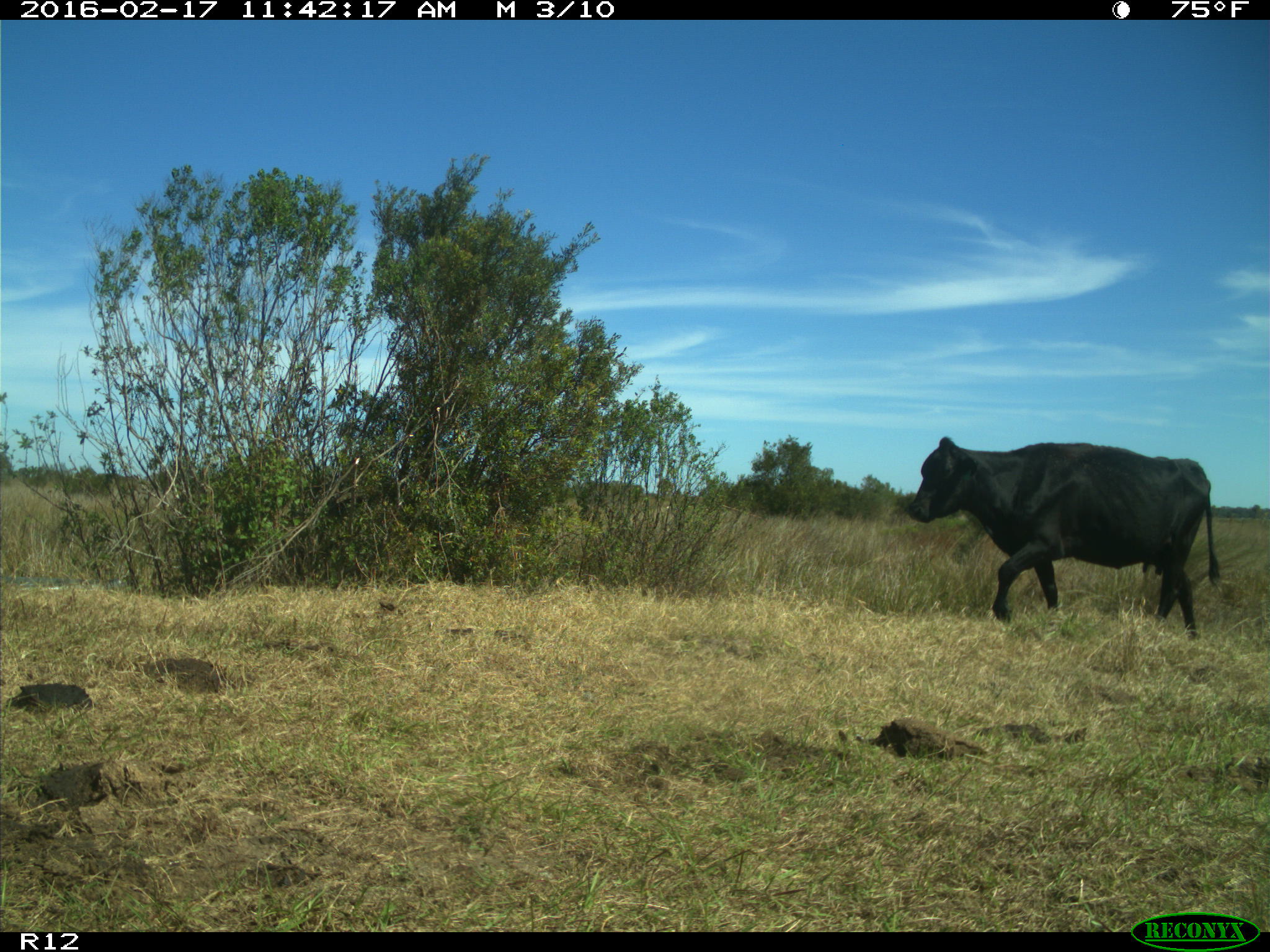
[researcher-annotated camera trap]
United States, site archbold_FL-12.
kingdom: Animalia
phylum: Chordata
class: Mammalia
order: Artiodactyla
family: Bovidae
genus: Bos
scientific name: Bos taurus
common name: domestic cow